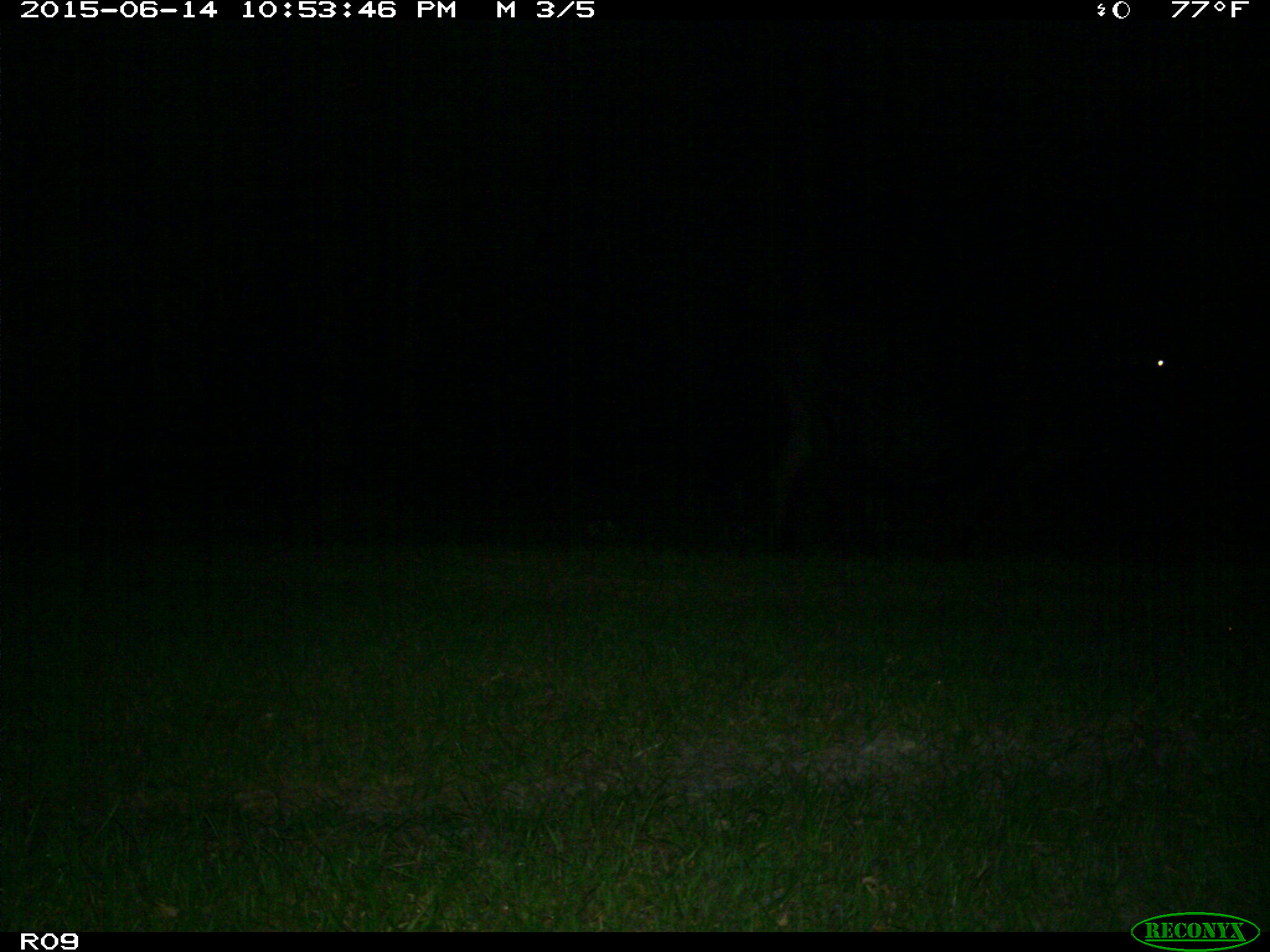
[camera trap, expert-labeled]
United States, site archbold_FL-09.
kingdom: Animalia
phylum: Chordata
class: Mammalia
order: Artiodactyla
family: Bovidae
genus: Bos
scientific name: Bos taurus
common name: domestic cow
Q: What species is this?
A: Bos taurus (domestic cow).